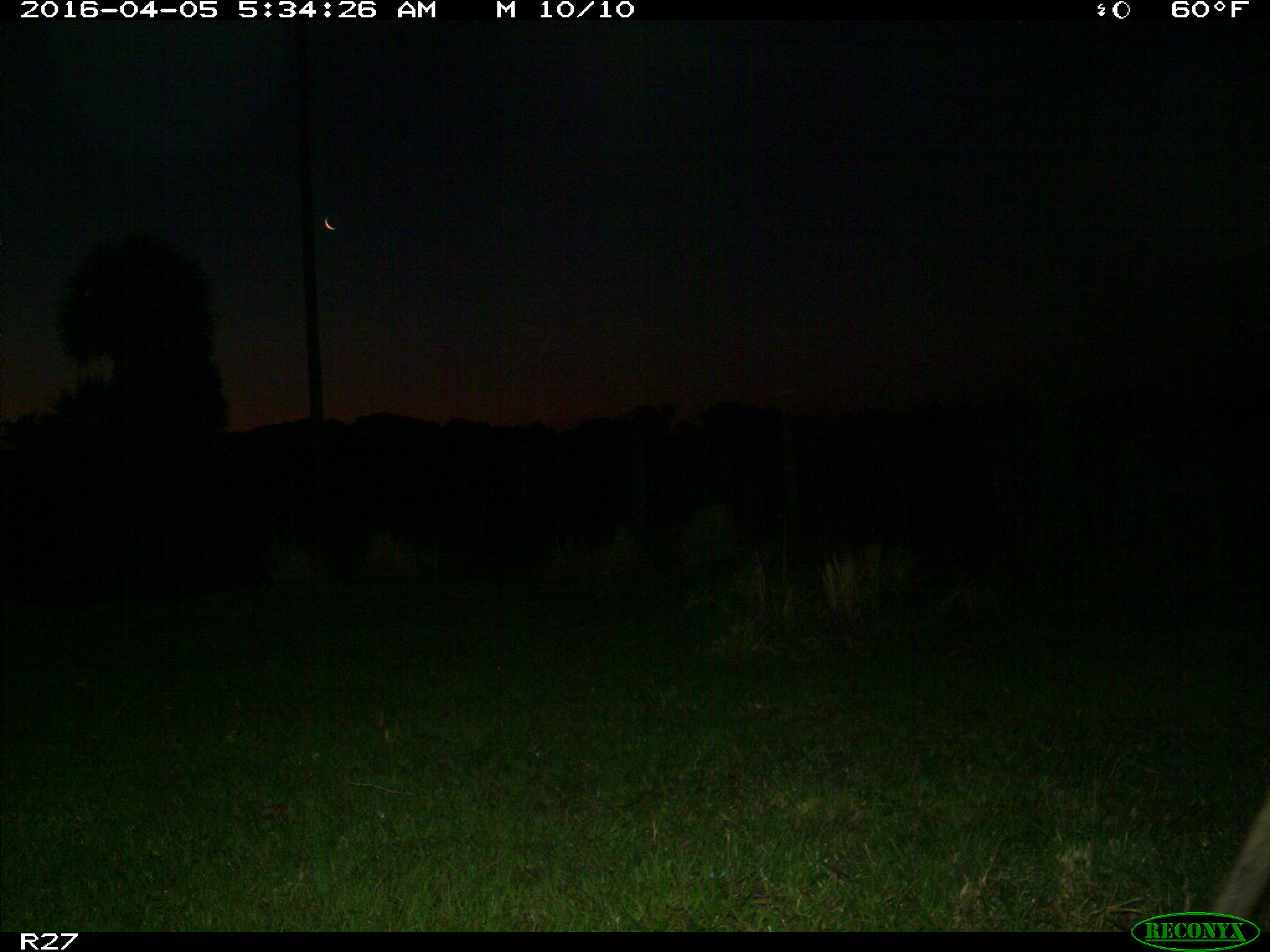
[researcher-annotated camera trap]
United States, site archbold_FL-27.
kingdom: Animalia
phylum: Chordata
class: Mammalia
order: Artiodactyla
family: Cervidae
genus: Odocoileus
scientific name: Odocoileus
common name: deer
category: unidentified deer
Unidentified deer (deer) (Odocoileus).